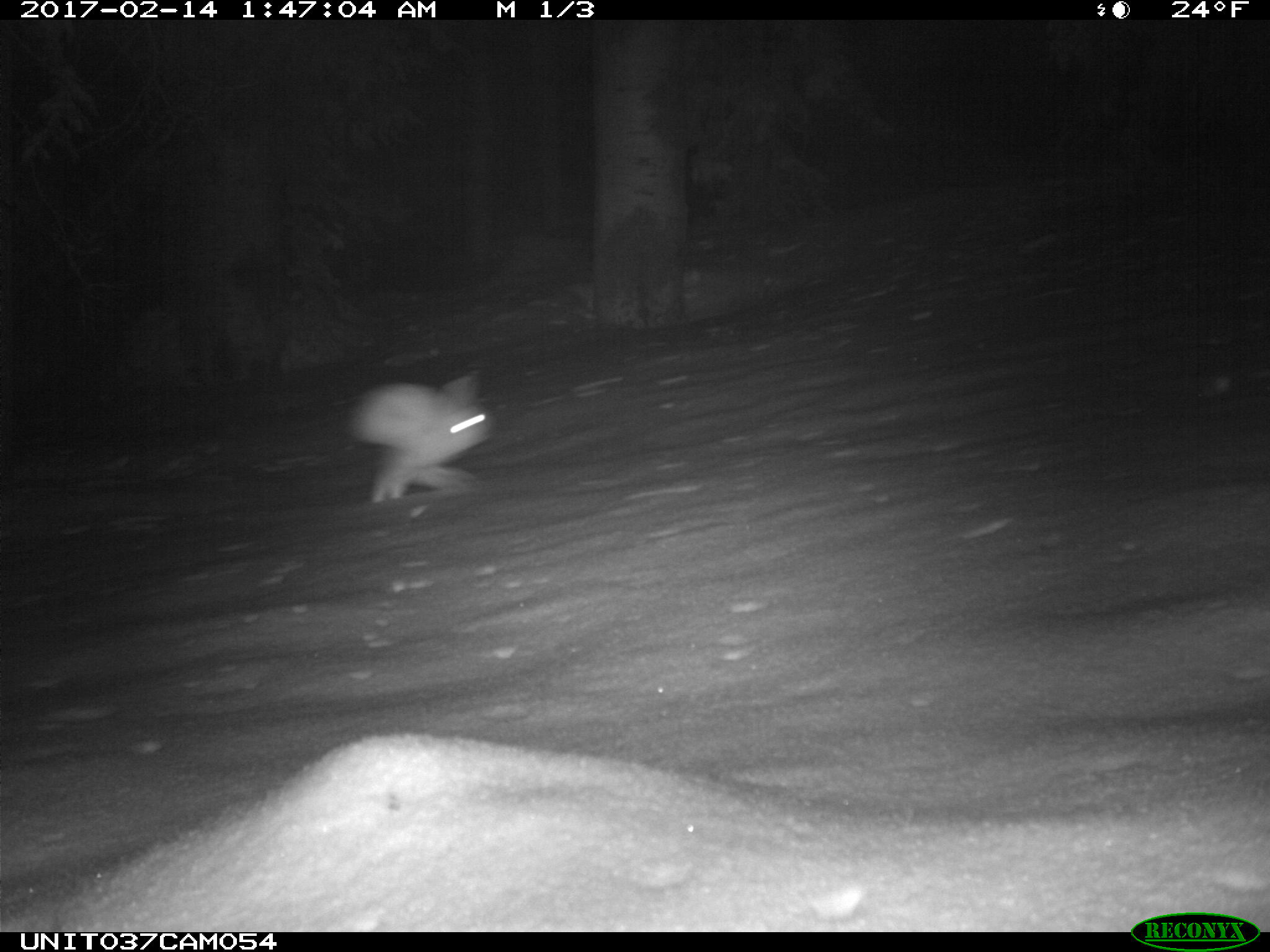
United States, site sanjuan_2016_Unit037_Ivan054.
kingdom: Animalia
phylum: Chordata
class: Mammalia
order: Lagomorpha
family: Leporidae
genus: Lepus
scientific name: Lepus americanus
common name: snowshoe hare